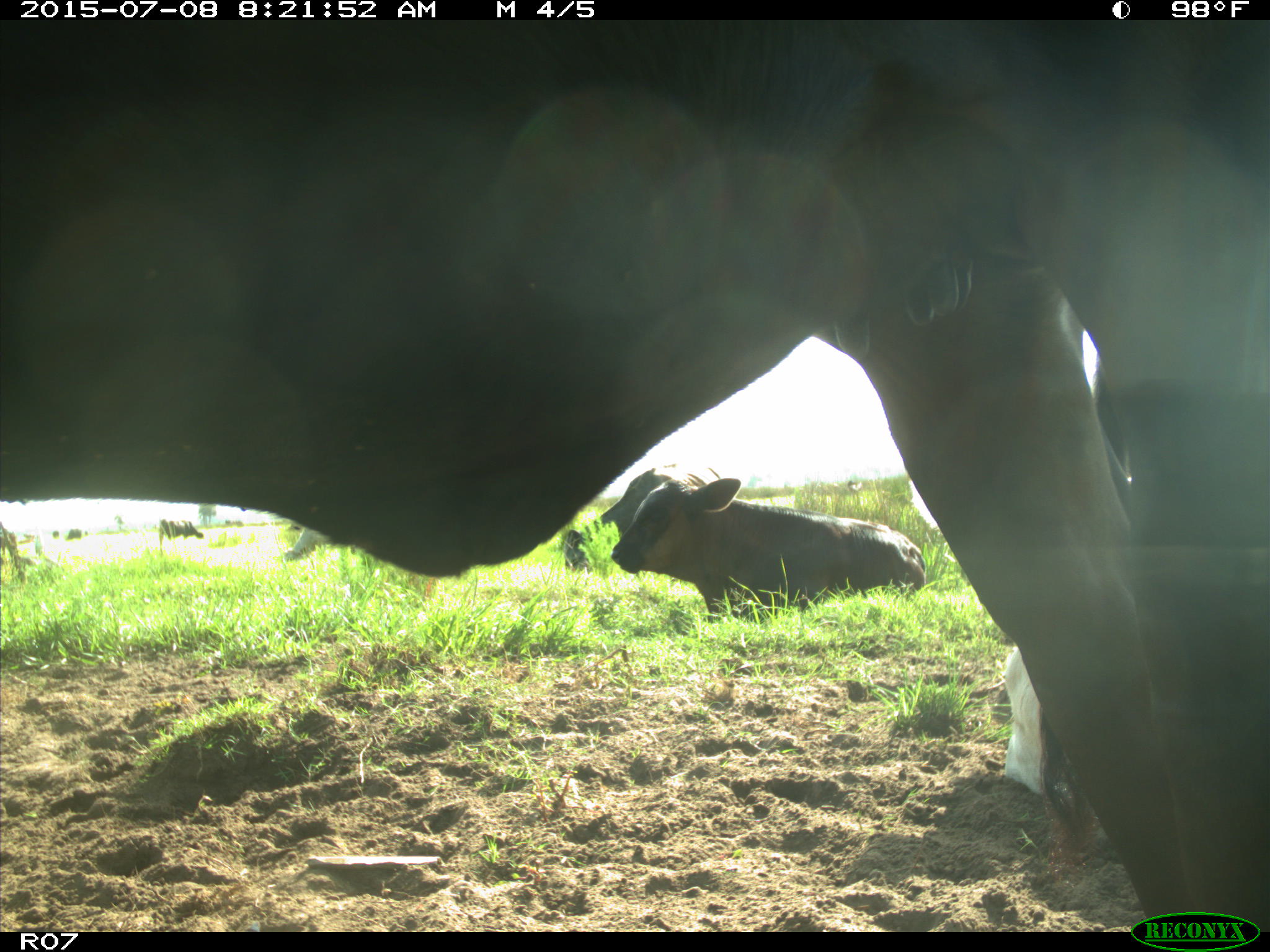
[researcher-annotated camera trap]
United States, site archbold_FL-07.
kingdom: Animalia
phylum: Chordata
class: Mammalia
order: Artiodactyla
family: Bovidae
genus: Bos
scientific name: Bos taurus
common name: domestic cow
Bos taurus (domestic cow).